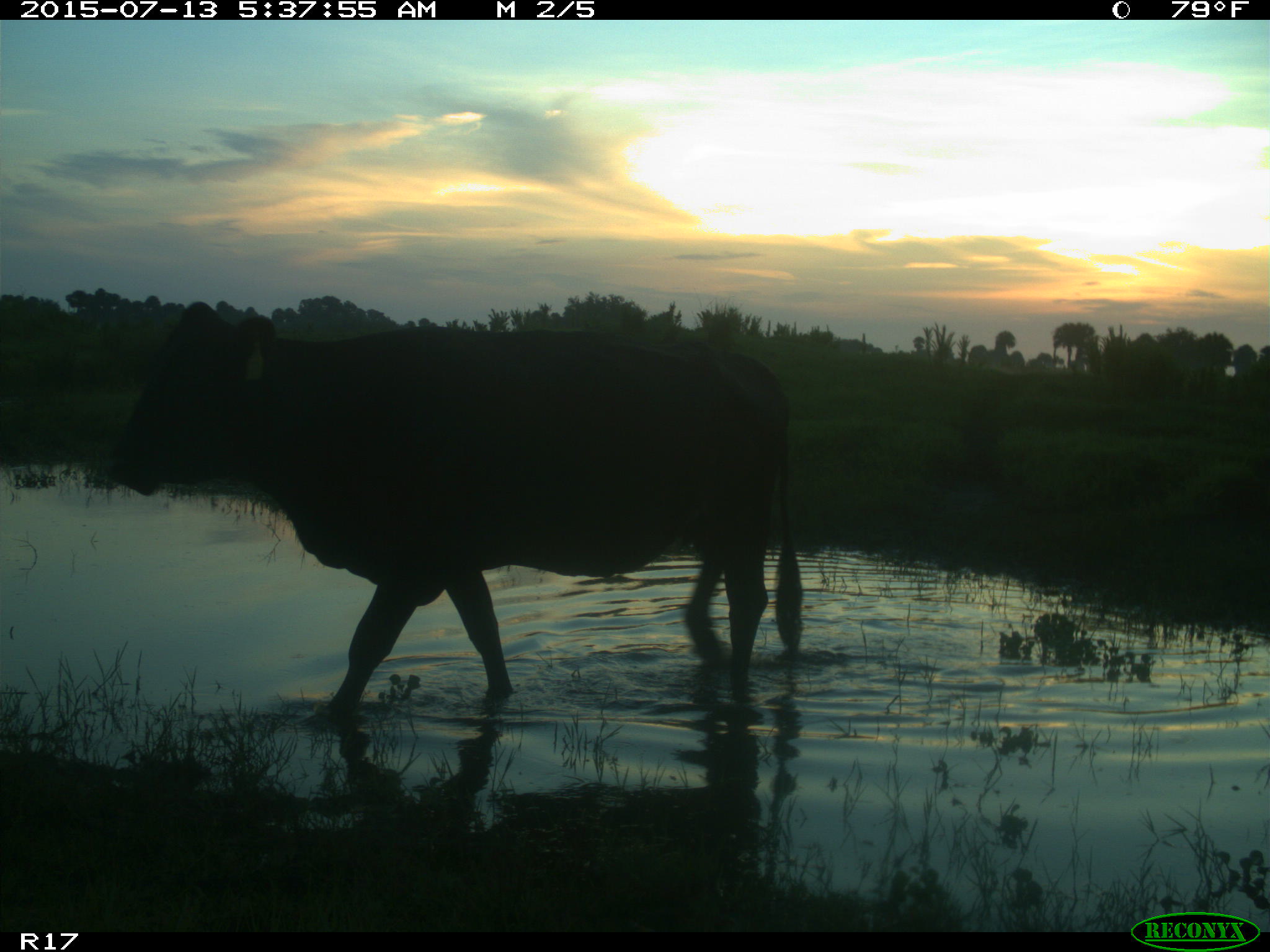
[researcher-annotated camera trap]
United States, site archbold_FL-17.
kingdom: Animalia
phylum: Chordata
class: Mammalia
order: Artiodactyla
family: Bovidae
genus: Bos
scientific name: Bos taurus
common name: domestic cow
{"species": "Bos taurus (domestic cow)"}